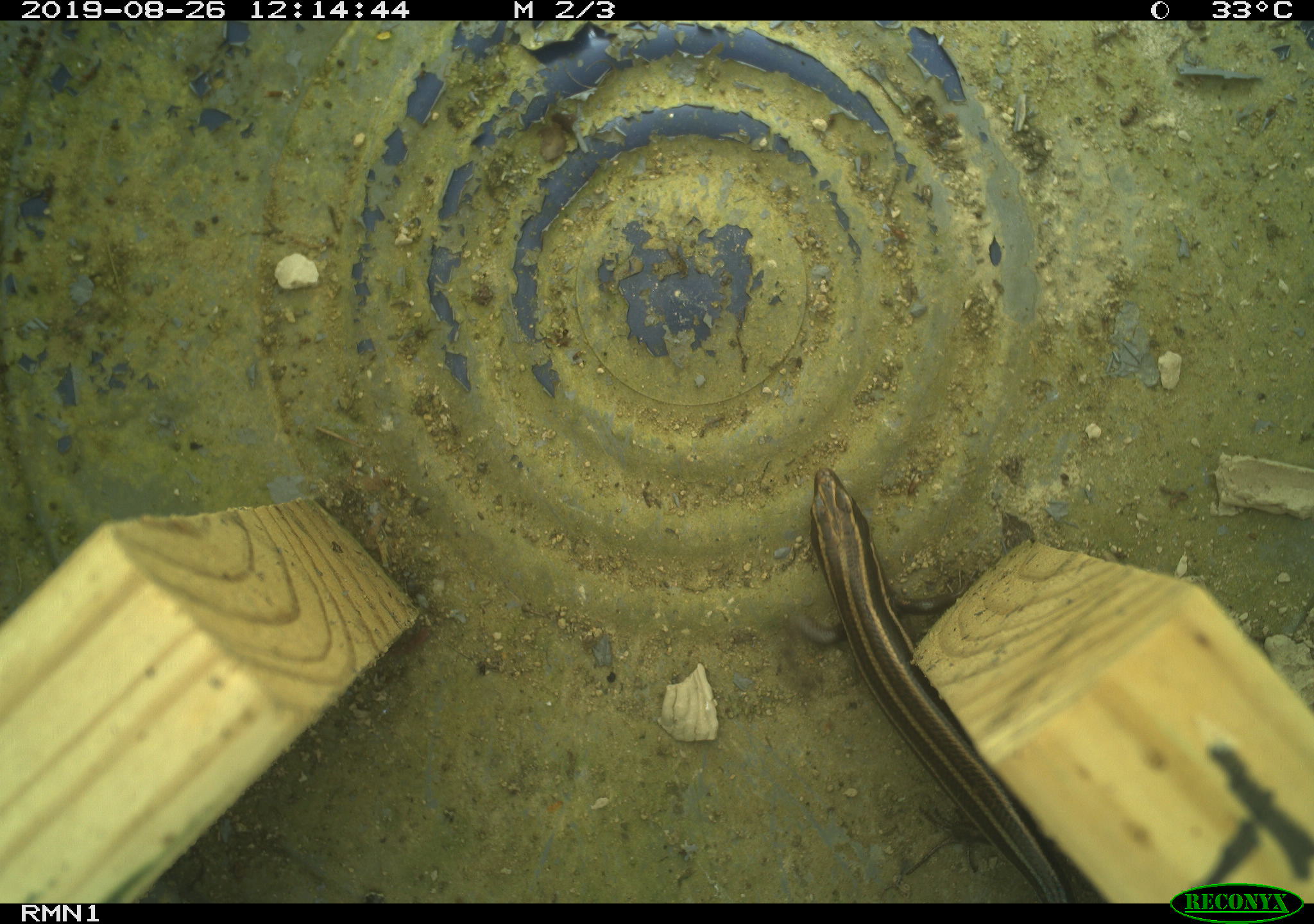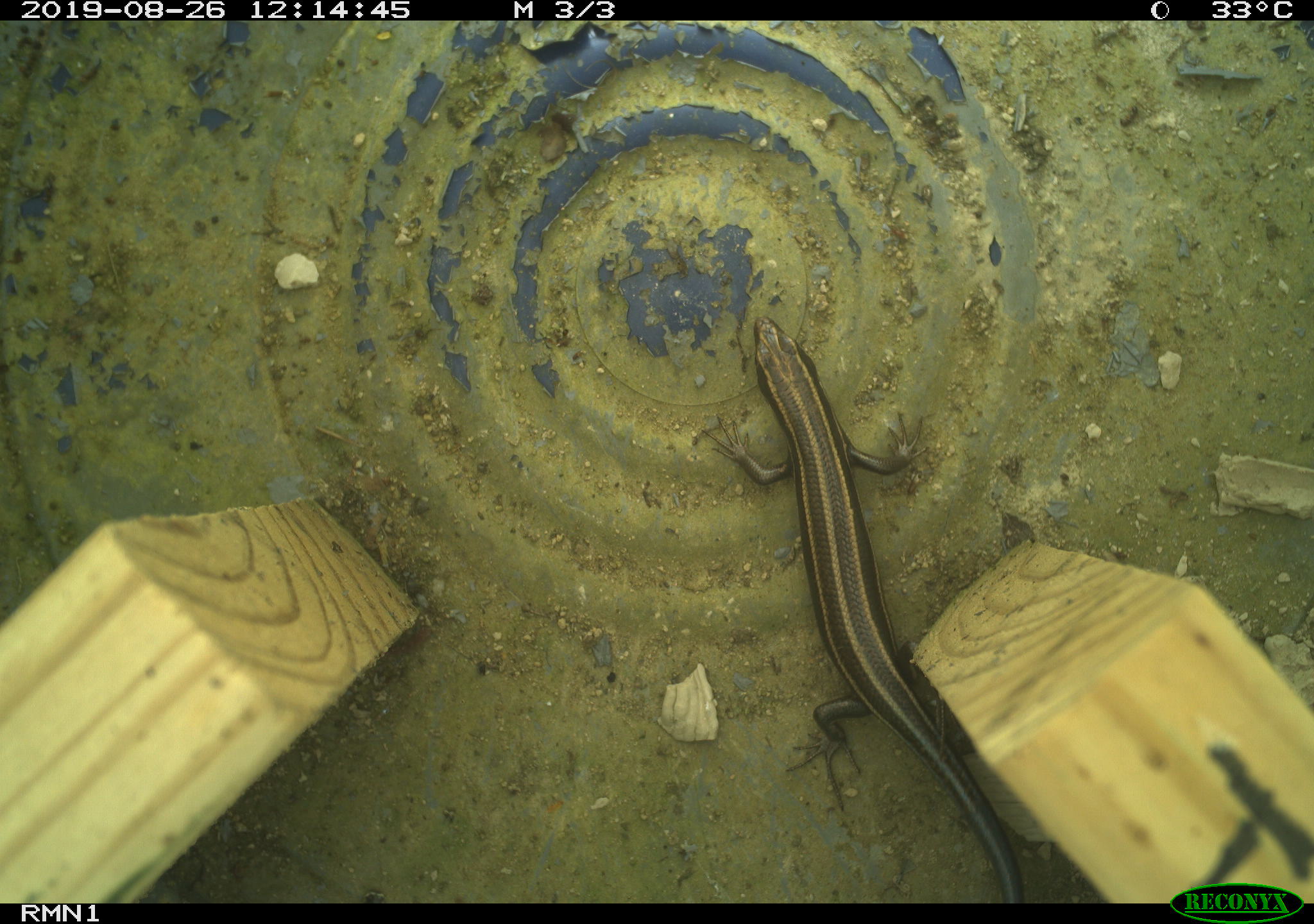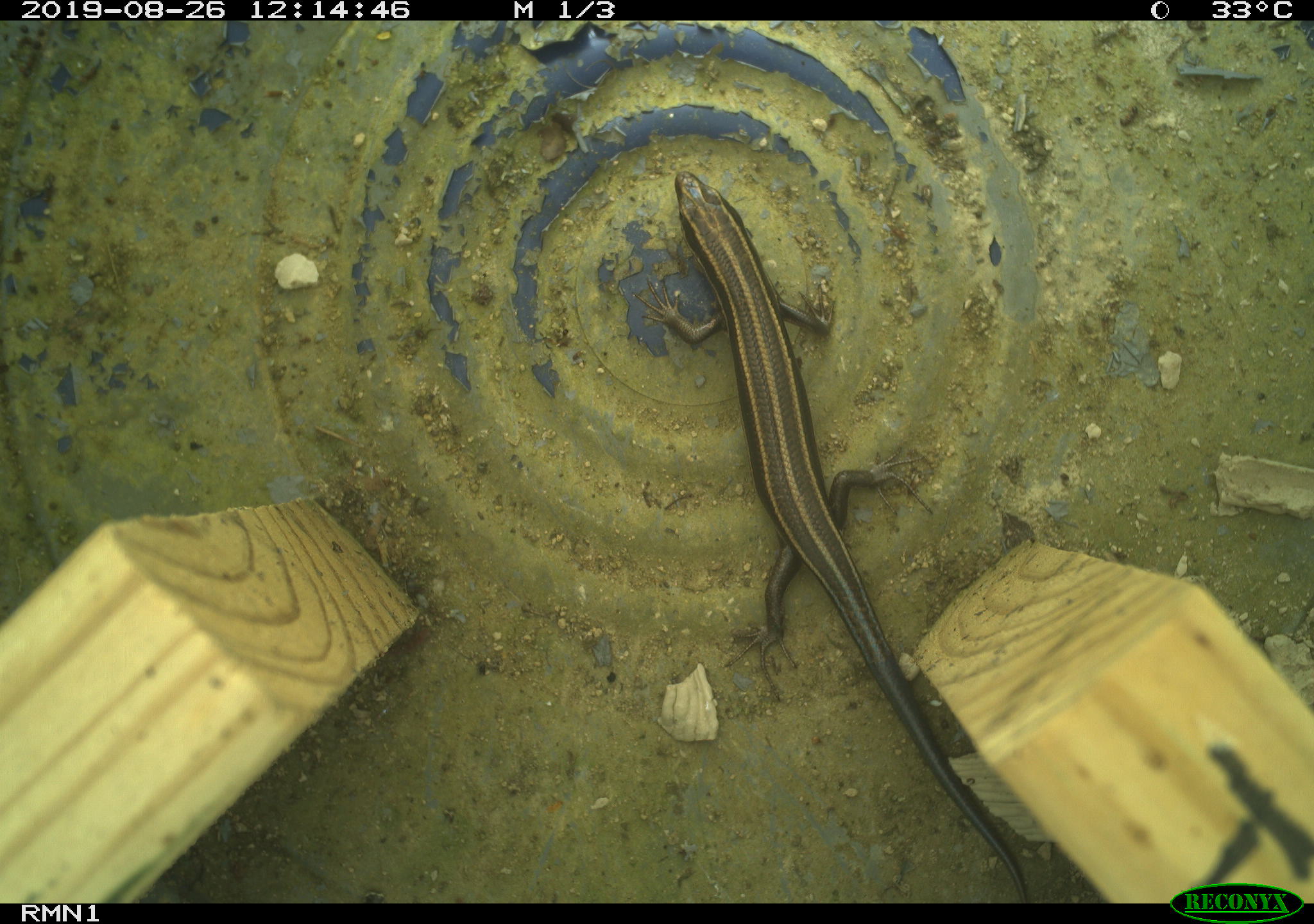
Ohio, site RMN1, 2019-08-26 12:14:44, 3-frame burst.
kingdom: Animalia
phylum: Chordata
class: Reptilia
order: Squamata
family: Scincidae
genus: Plestiodon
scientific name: Plestiodon fasciatus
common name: common five-lined skink